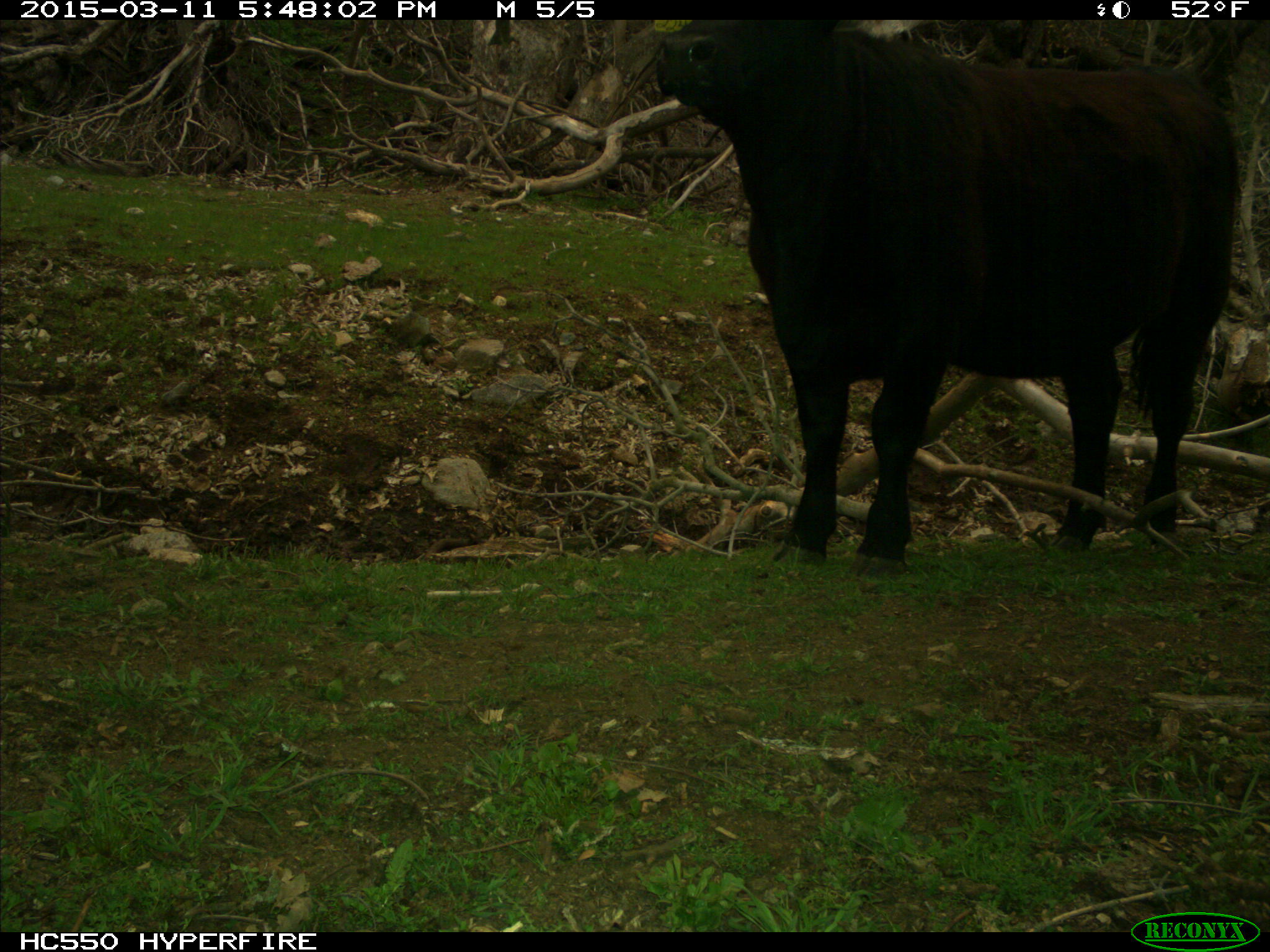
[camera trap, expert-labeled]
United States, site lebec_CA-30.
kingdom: Animalia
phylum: Chordata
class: Mammalia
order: Artiodactyla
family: Bovidae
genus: Bos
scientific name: Bos taurus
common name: domestic cow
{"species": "Bos taurus (domestic cow)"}